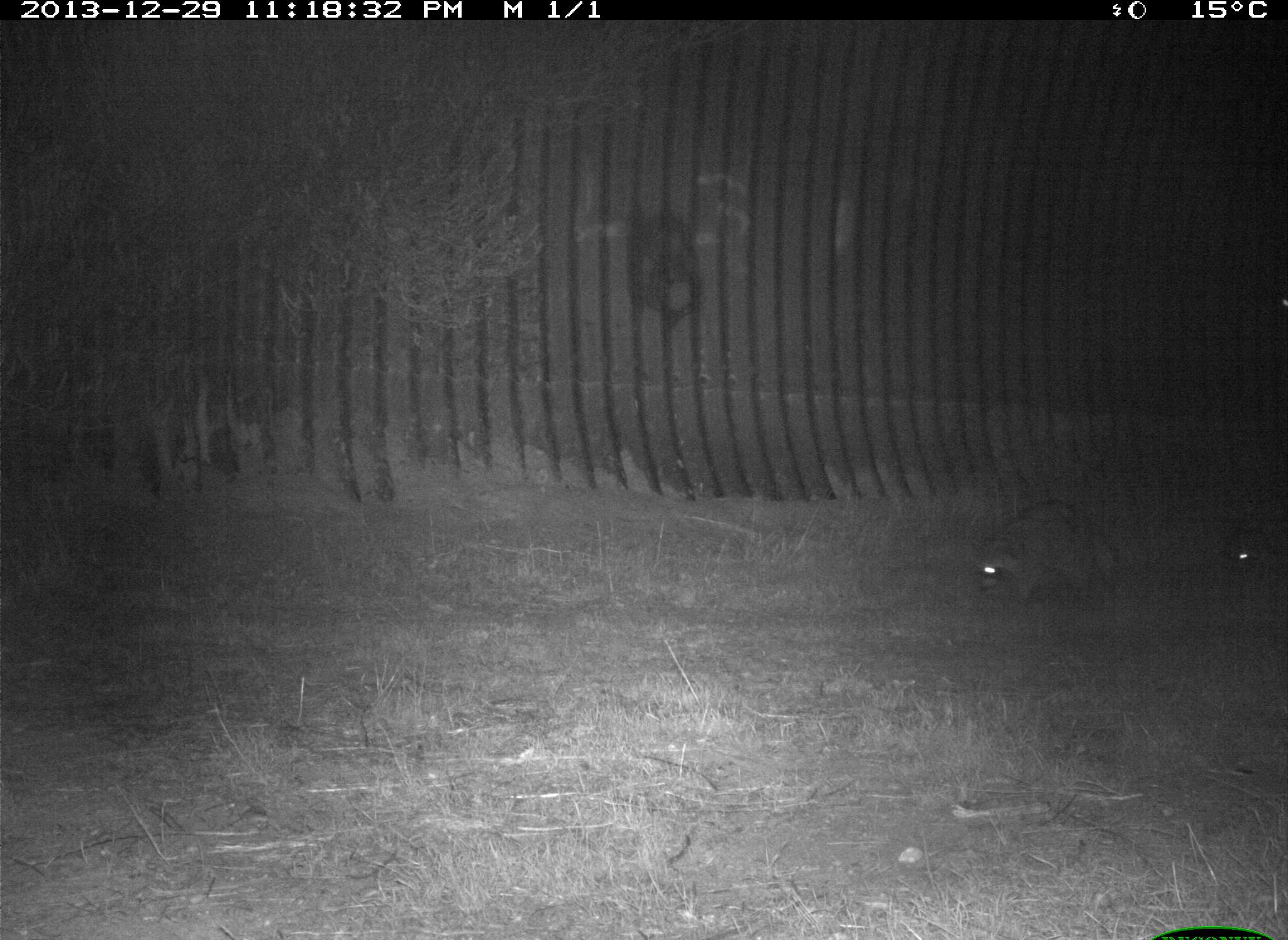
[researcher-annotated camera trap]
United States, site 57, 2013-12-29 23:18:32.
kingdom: Animalia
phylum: Chordata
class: Mammalia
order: Carnivora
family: Procyonidae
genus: Procyon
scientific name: Procyon lotor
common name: raccoon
Raccoon (Procyon lotor).